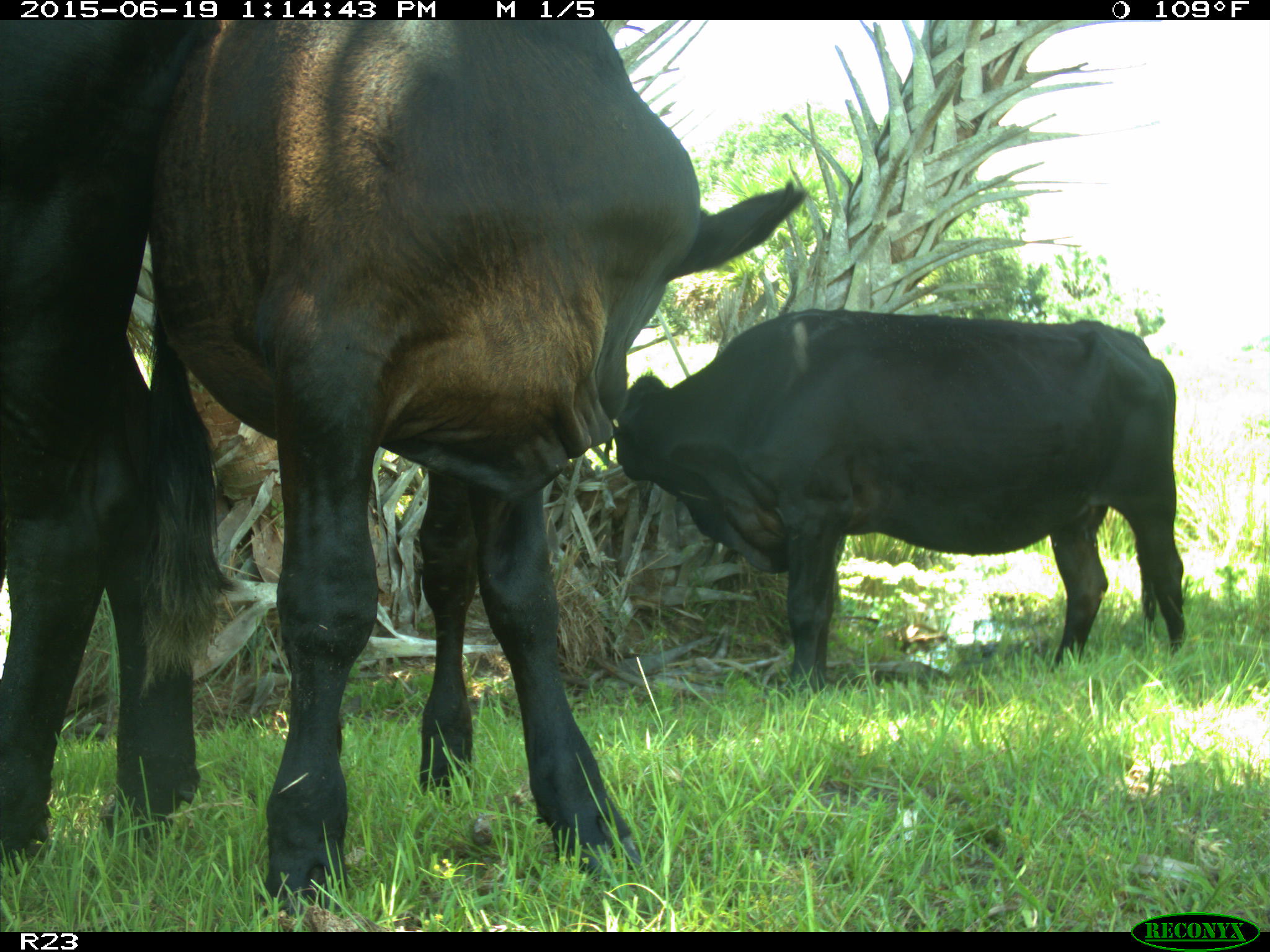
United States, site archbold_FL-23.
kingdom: Animalia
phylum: Chordata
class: Mammalia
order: Artiodactyla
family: Suidae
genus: Sus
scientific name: Sus scrofa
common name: wild boar